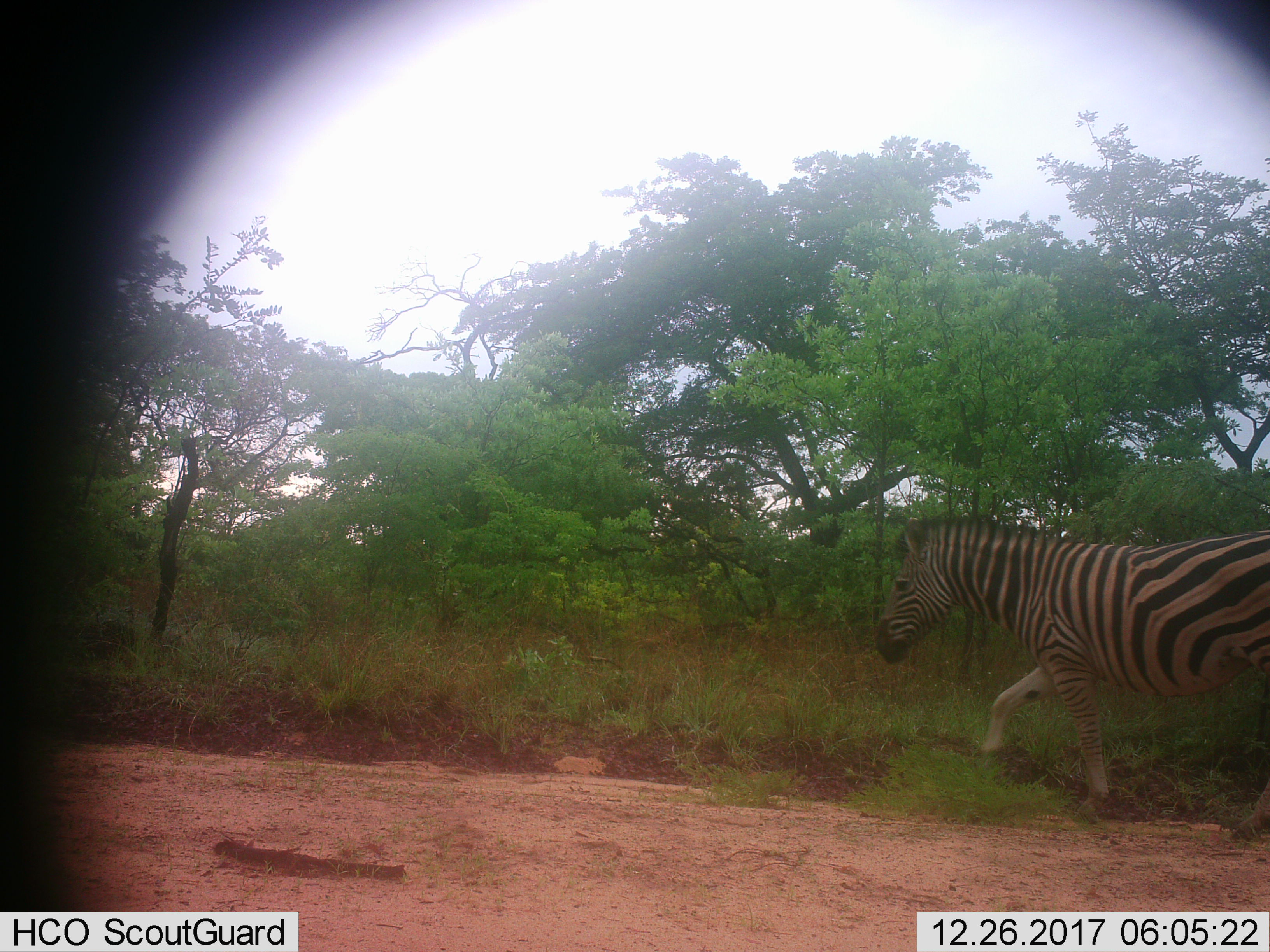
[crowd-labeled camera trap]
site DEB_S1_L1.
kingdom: Animalia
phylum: Chordata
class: Mammalia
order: Perissodactyla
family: Equidae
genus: Equus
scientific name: Equus quagga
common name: plains zebra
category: zebraplains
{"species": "zebraplains (plains zebra) (Equus quagga)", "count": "1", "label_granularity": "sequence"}